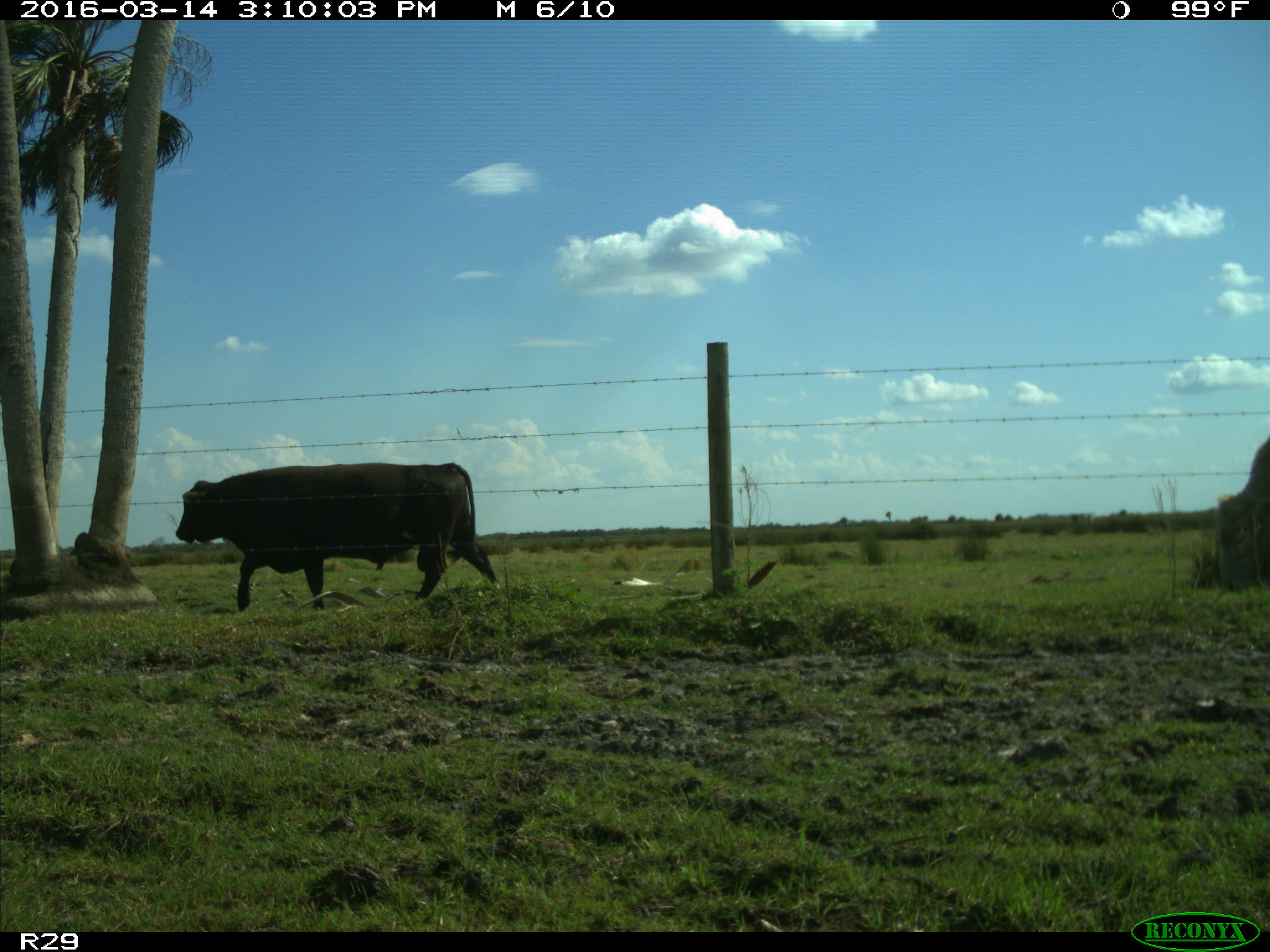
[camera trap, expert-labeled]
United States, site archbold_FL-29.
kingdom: Animalia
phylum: Chordata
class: Mammalia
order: Artiodactyla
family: Bovidae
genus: Bos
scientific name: Bos taurus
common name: domestic cow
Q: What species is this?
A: Bos taurus (domestic cow).